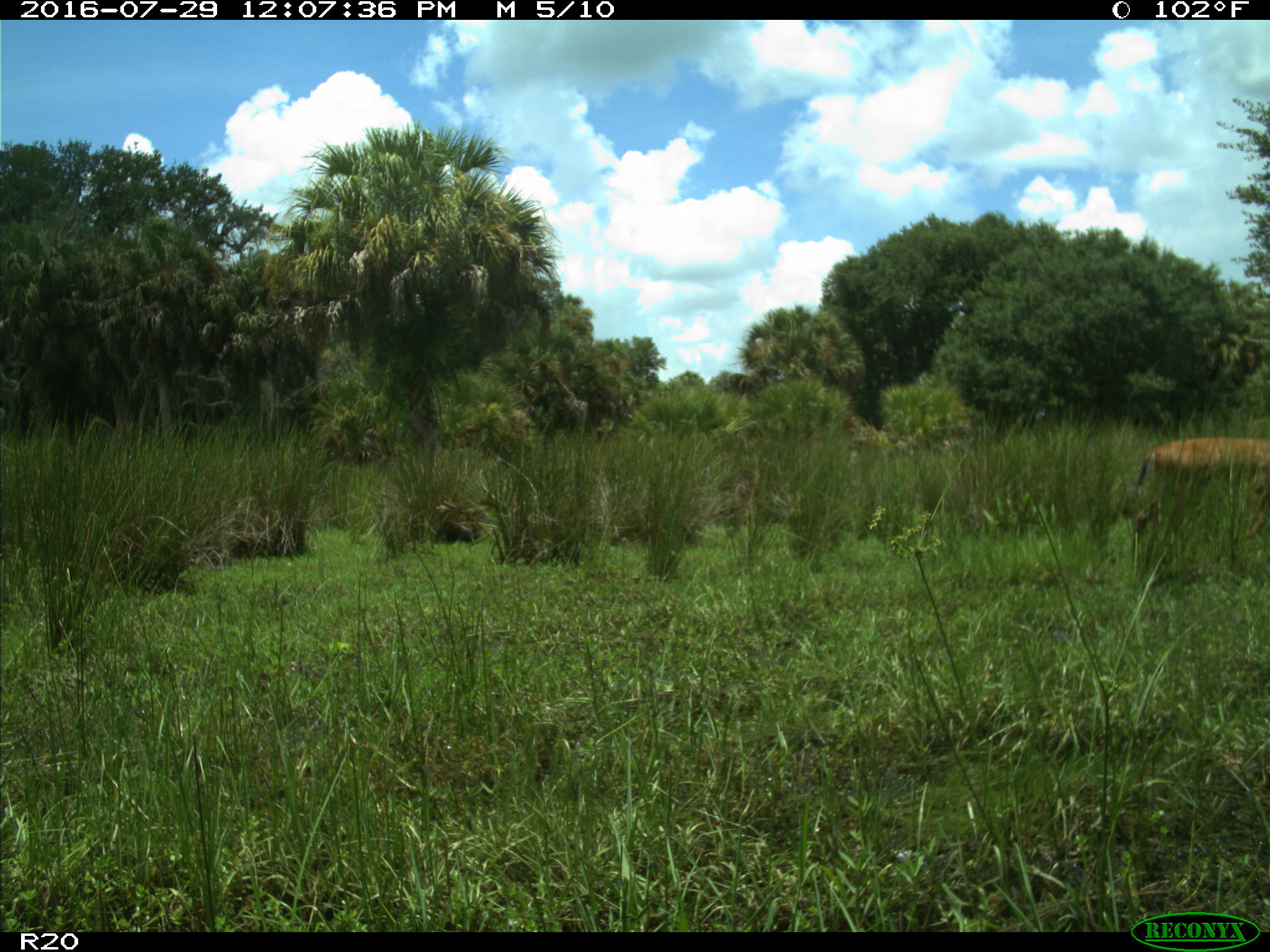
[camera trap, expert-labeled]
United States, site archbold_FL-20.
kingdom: Animalia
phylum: Chordata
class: Mammalia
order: Artiodactyla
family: Cervidae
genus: Odocoileus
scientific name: Odocoileus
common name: deer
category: unidentified deer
Unidentified deer (deer) (Odocoileus).